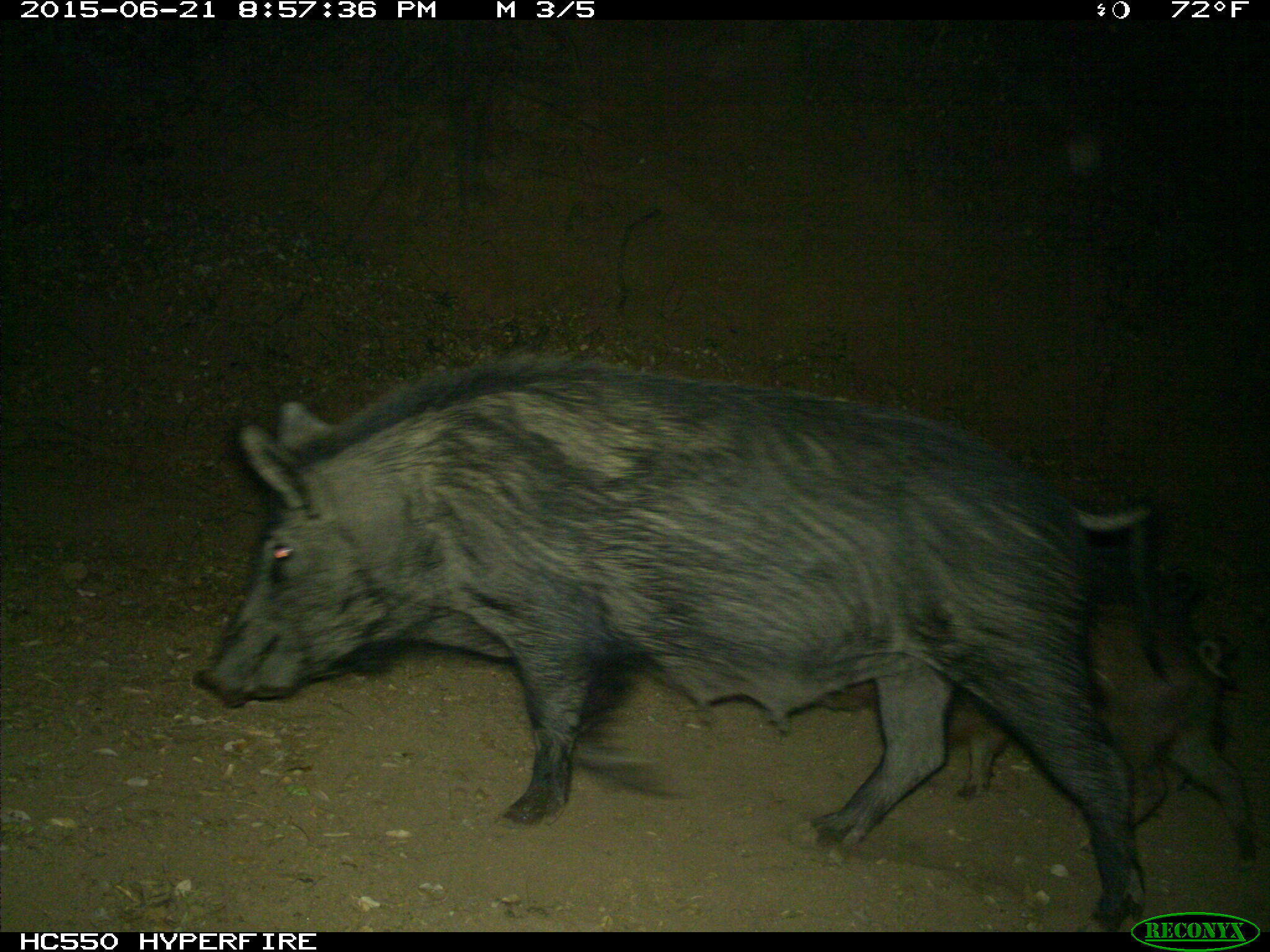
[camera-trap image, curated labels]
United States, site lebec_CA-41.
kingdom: Animalia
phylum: Chordata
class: Mammalia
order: Artiodactyla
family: Suidae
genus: Sus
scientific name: Sus scrofa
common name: wild boar